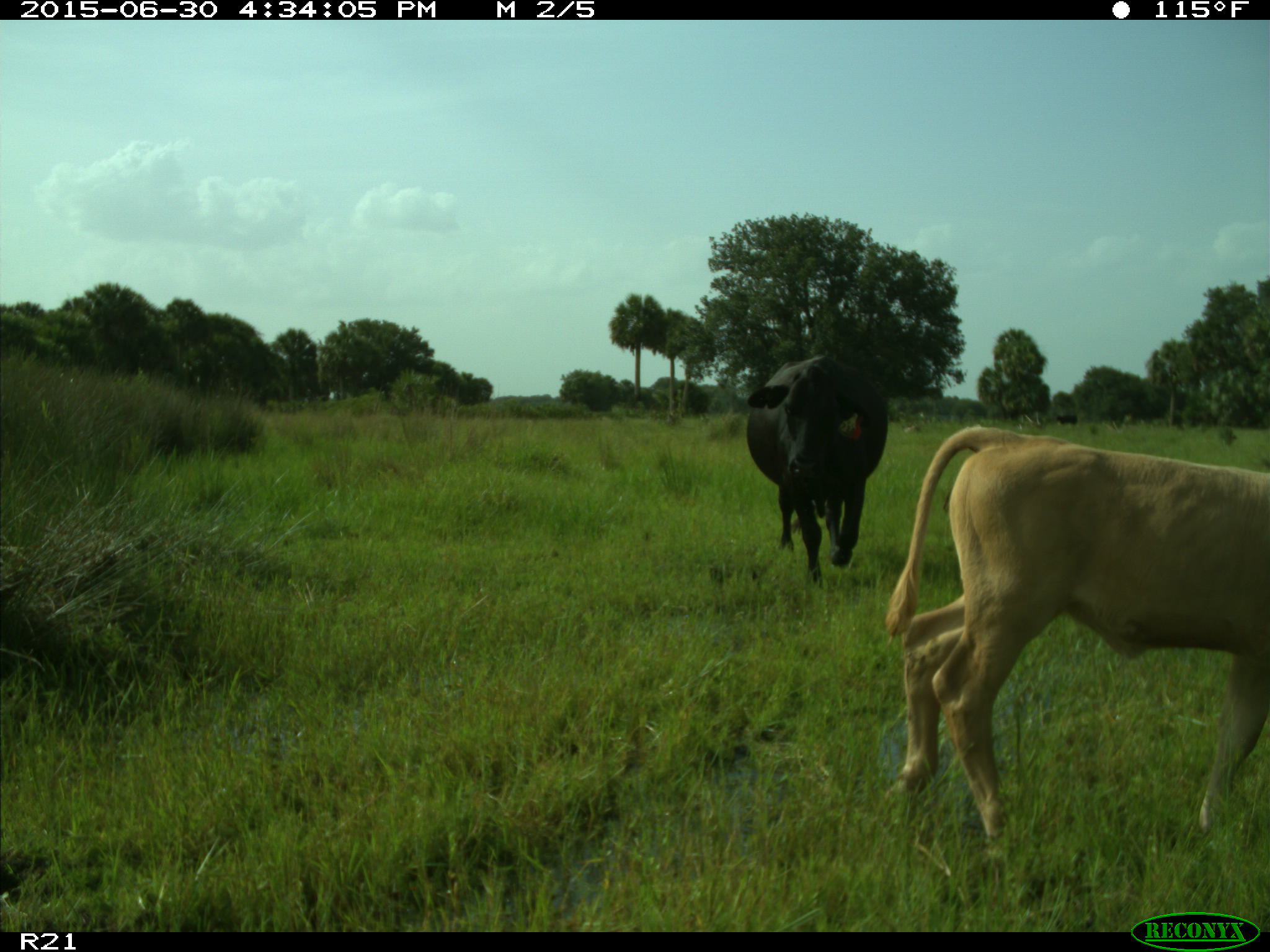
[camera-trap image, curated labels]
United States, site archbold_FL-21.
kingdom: Animalia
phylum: Chordata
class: Mammalia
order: Artiodactyla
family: Bovidae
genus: Bos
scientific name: Bos taurus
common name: domestic cow